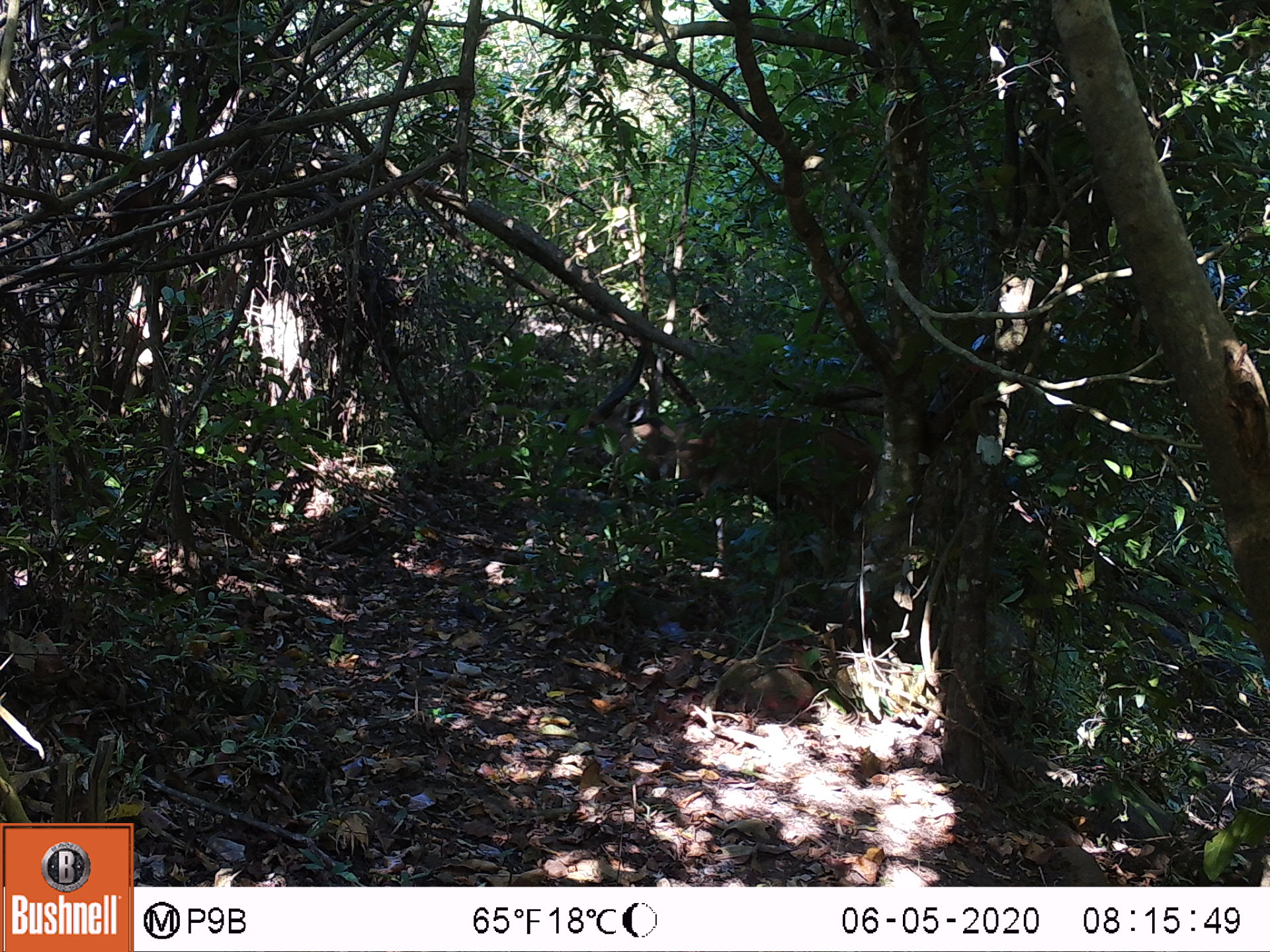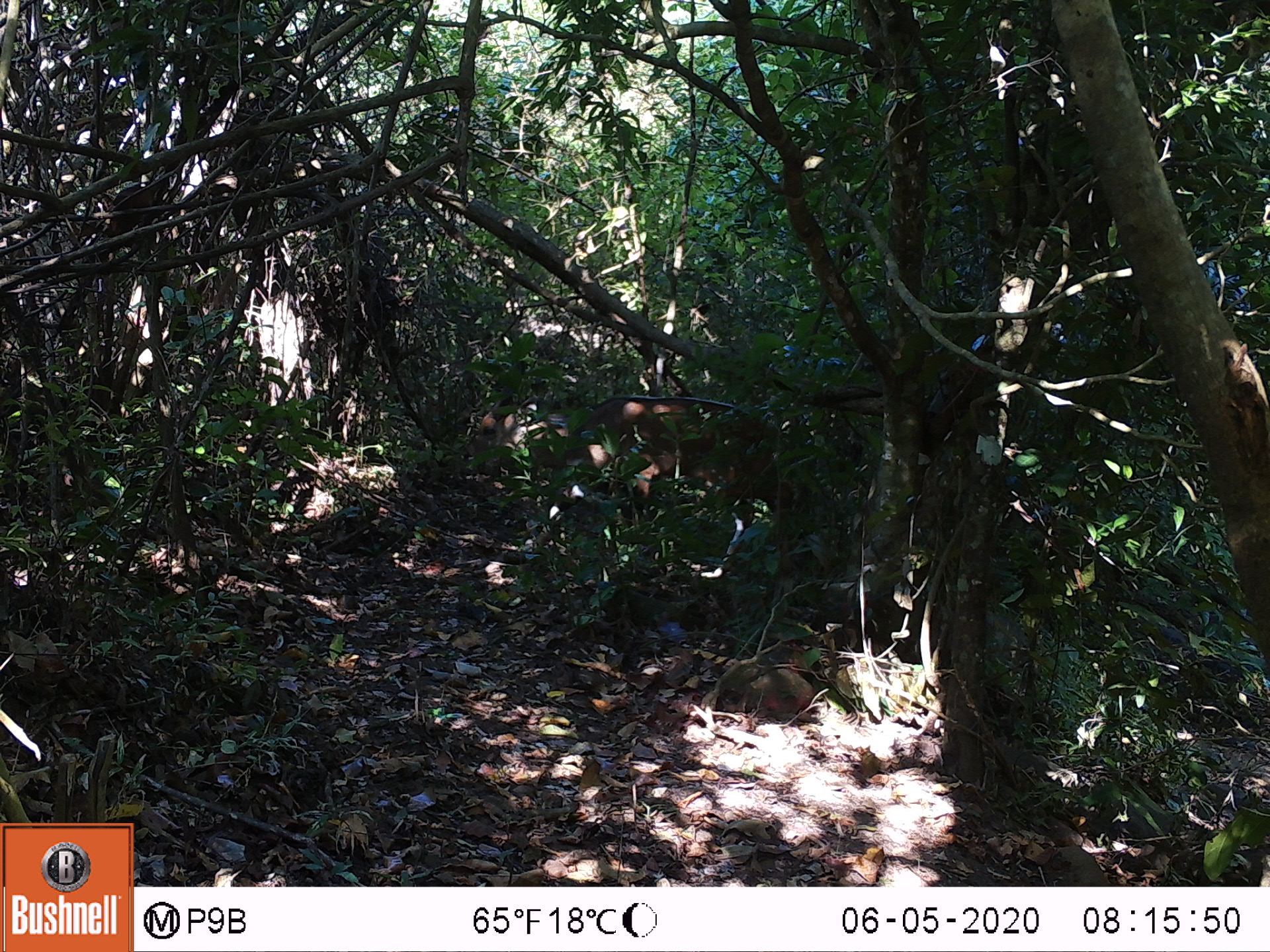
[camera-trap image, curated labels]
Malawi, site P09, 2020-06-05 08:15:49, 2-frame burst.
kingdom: Animalia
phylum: Chordata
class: Mammalia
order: Artiodactyla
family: Bovidae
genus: Tragelaphus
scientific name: Tragelaphus sylvaticus sylvaticus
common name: cape bushbuck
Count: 1.